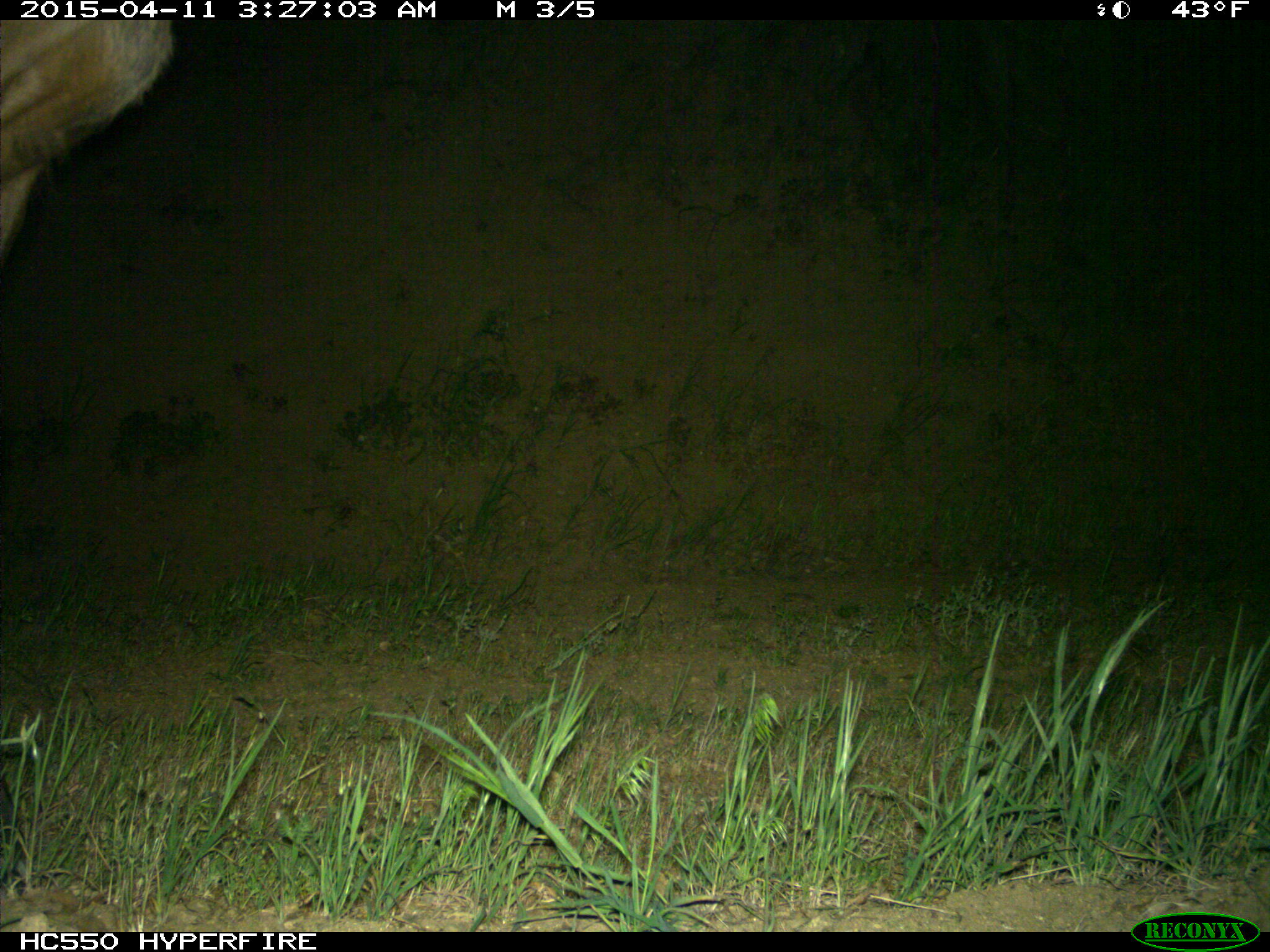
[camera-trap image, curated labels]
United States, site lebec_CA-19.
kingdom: Animalia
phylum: Chordata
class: Mammalia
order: Artiodactyla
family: Cervidae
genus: Cervus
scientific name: Cervus canadensis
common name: elk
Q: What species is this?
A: Cervus canadensis (elk).